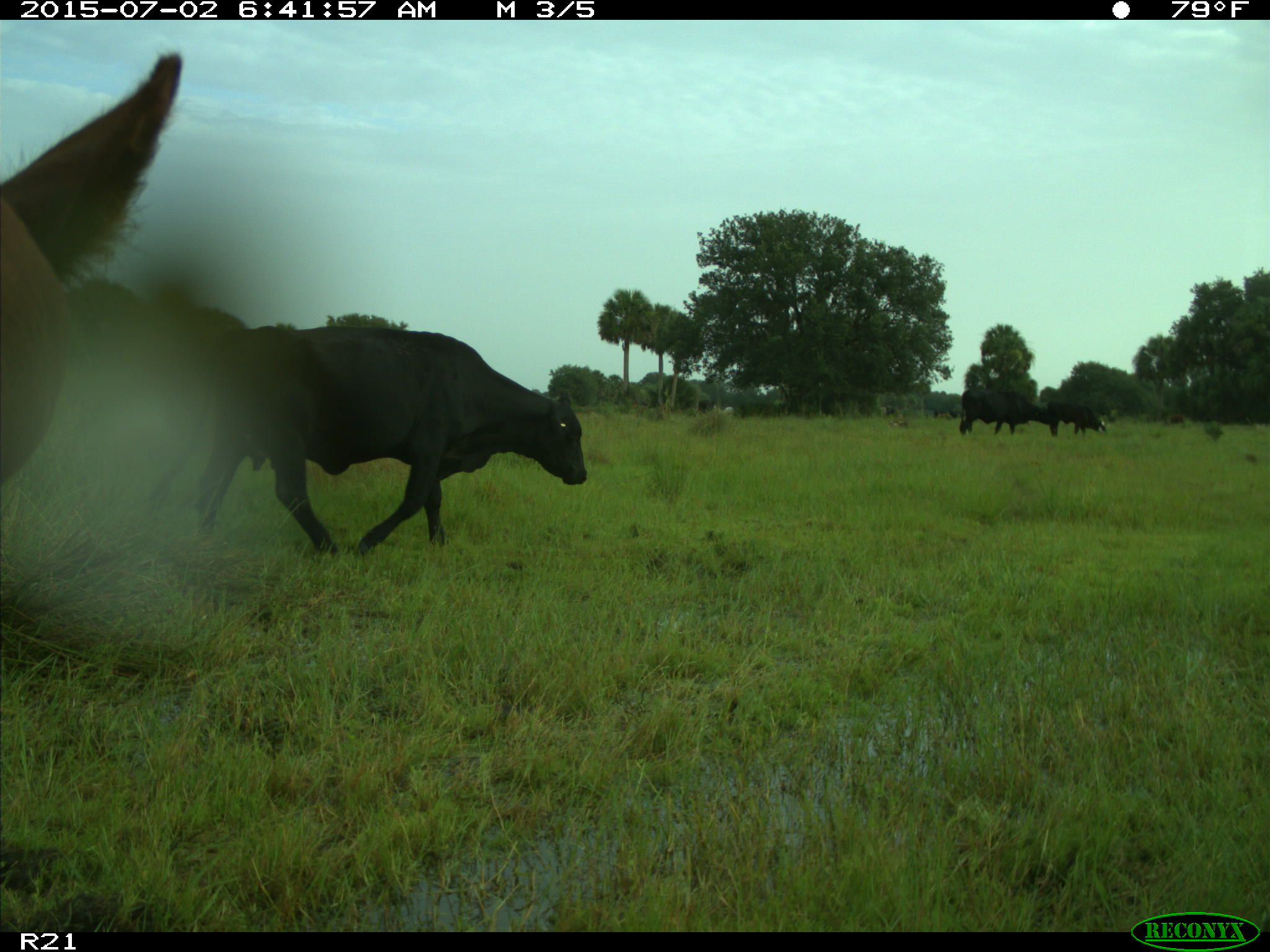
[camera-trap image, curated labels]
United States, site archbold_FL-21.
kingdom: Animalia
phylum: Chordata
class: Mammalia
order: Artiodactyla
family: Bovidae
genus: Bos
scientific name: Bos taurus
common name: domestic cow